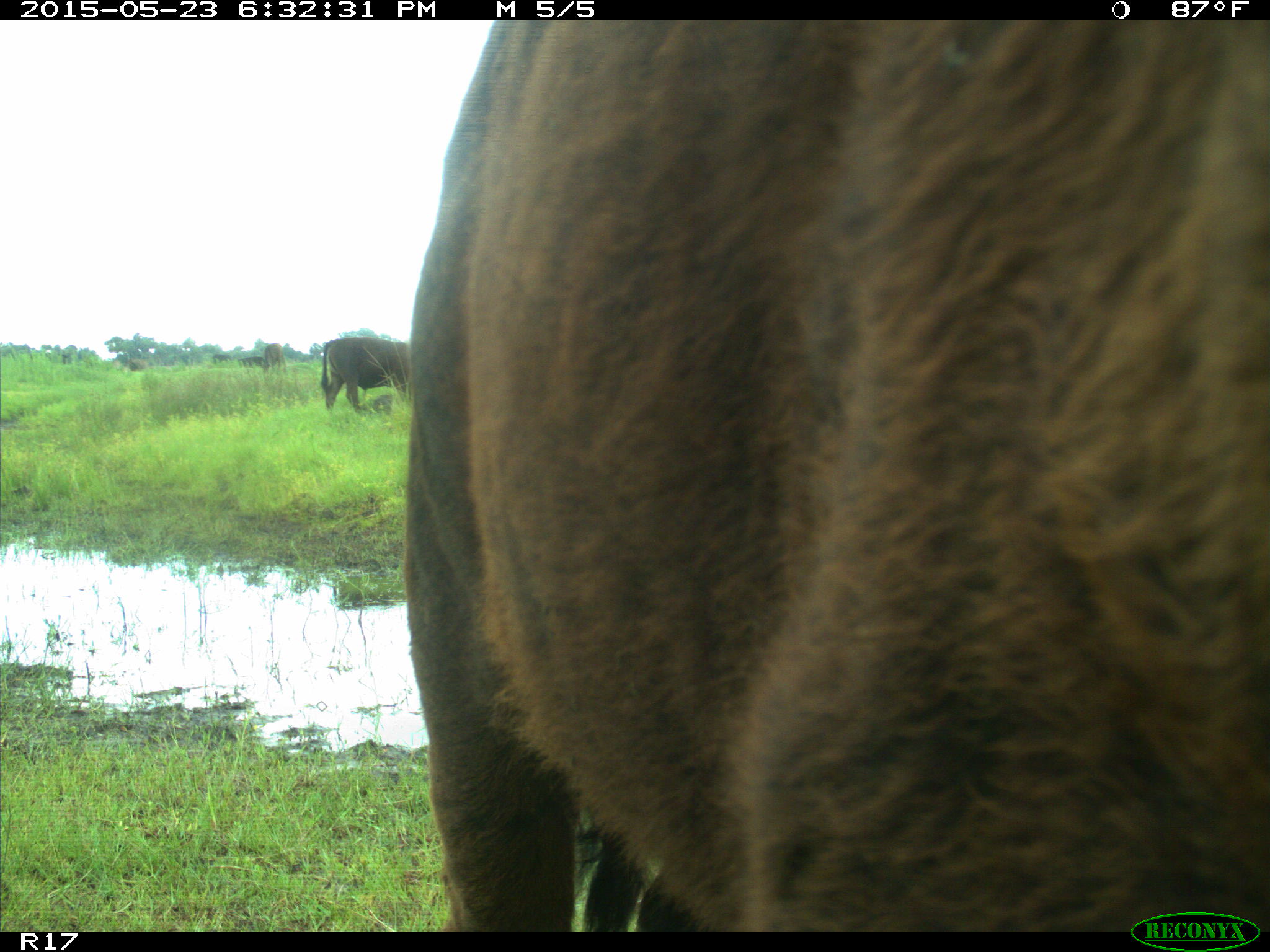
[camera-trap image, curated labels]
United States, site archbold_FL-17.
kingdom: Animalia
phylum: Chordata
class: Mammalia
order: Artiodactyla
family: Bovidae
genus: Bos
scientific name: Bos taurus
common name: domestic cow